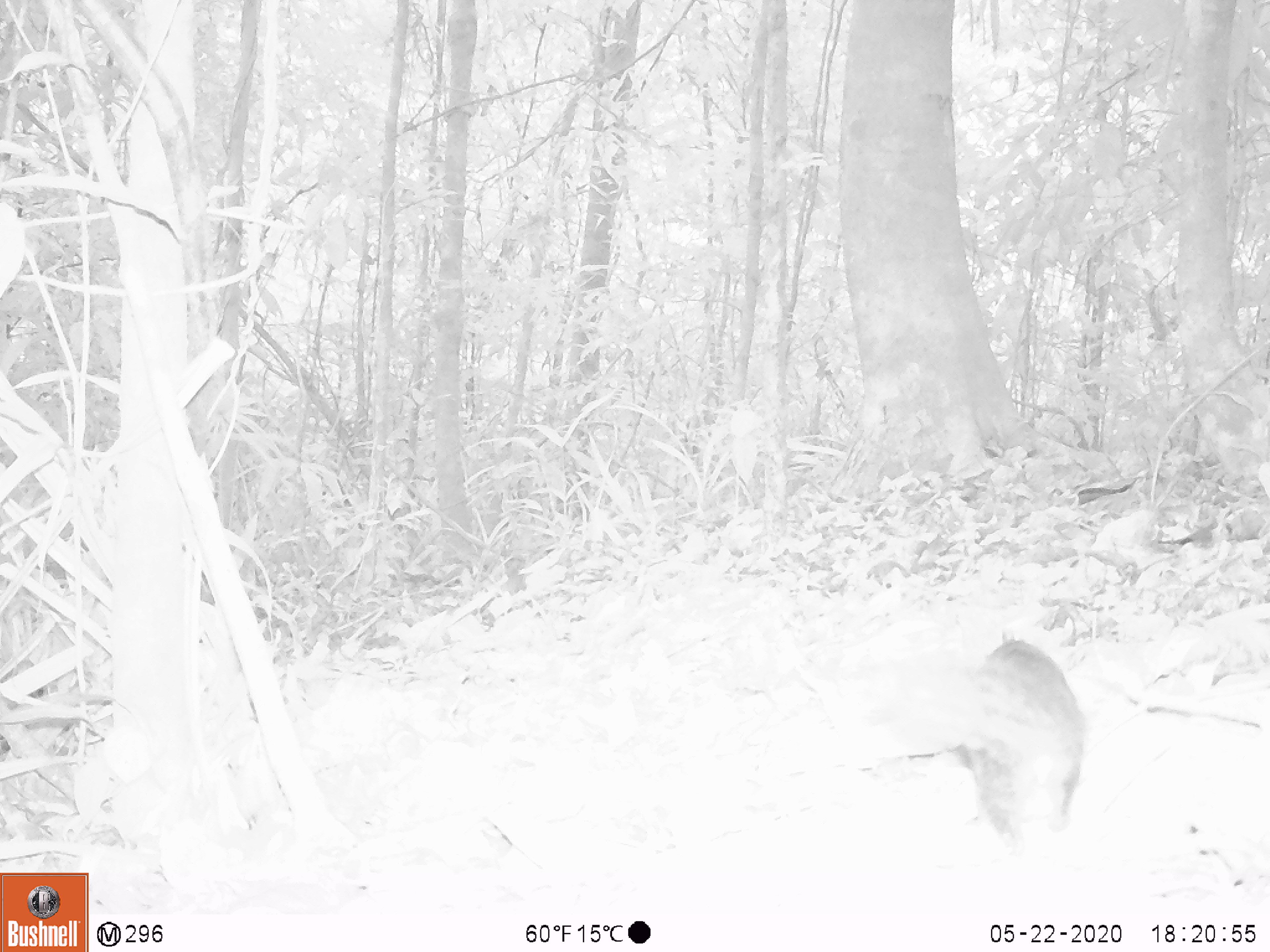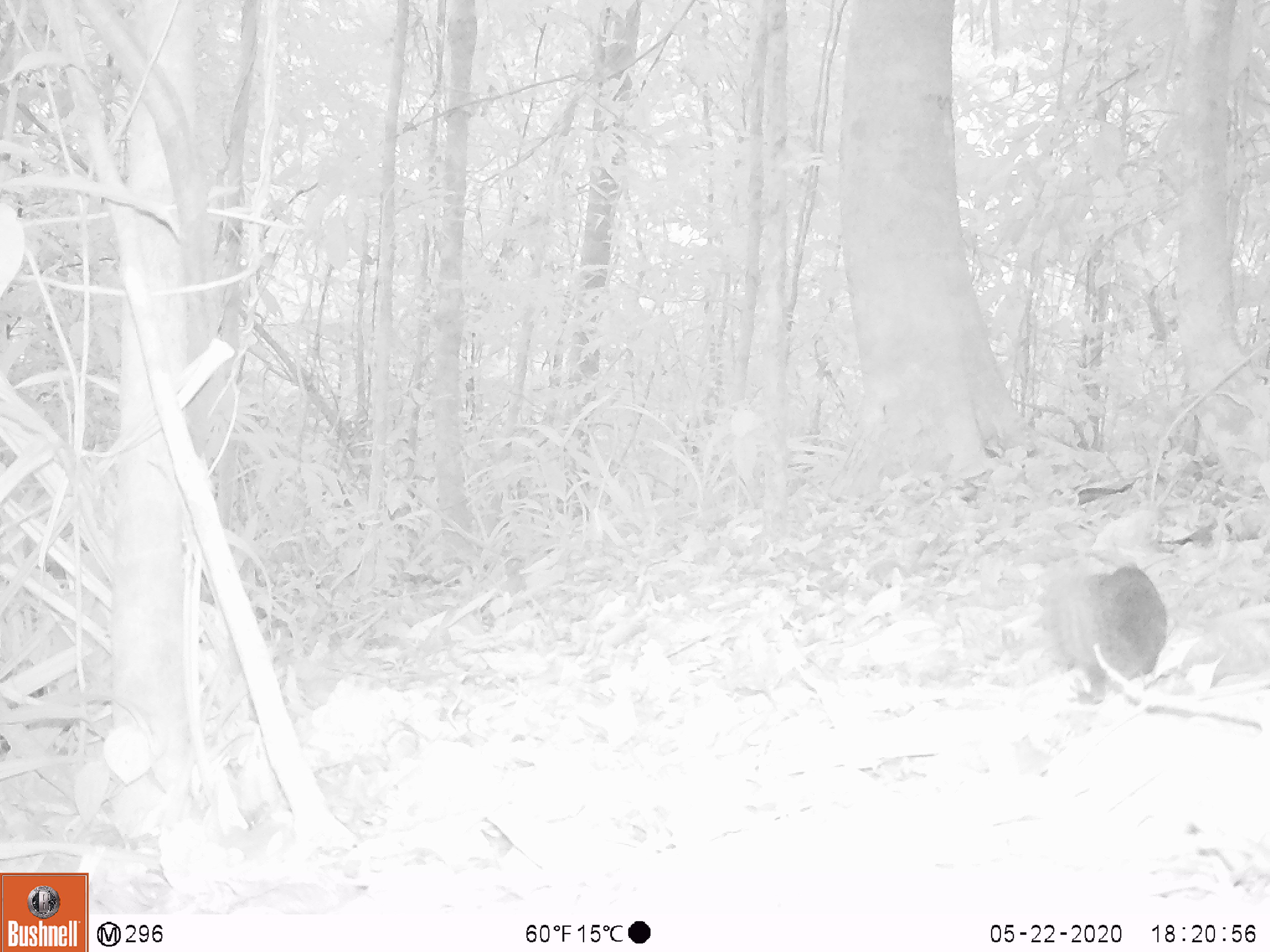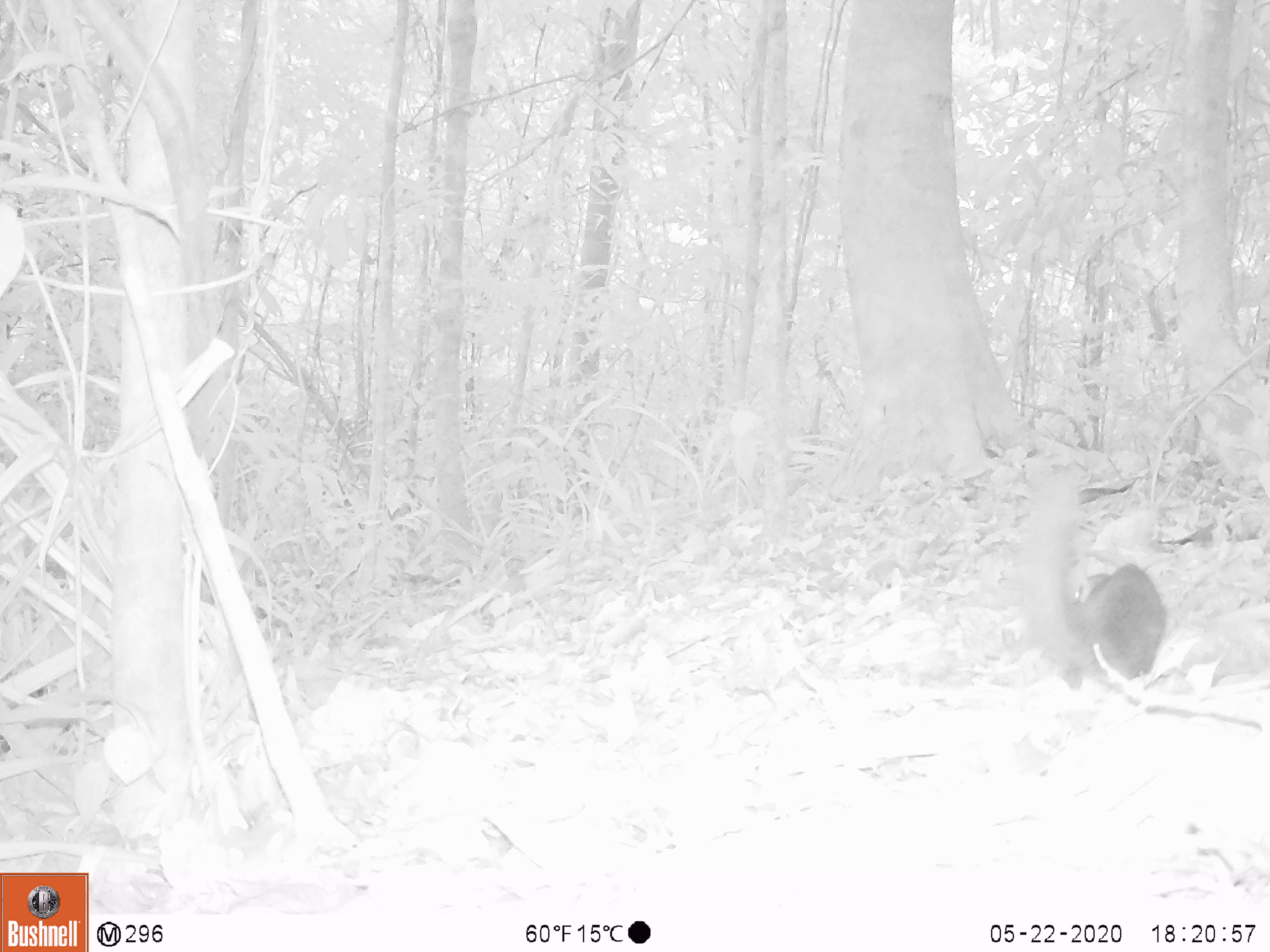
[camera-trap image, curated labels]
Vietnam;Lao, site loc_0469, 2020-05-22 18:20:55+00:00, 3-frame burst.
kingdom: Animalia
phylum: Chordata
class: Mammalia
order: Rodentia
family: Sciuridae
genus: Sciurus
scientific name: Sciurus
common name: squirrel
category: unidentified squirrel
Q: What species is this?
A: Unidentified squirrel (squirrel) (Sciurus).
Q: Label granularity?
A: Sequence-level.